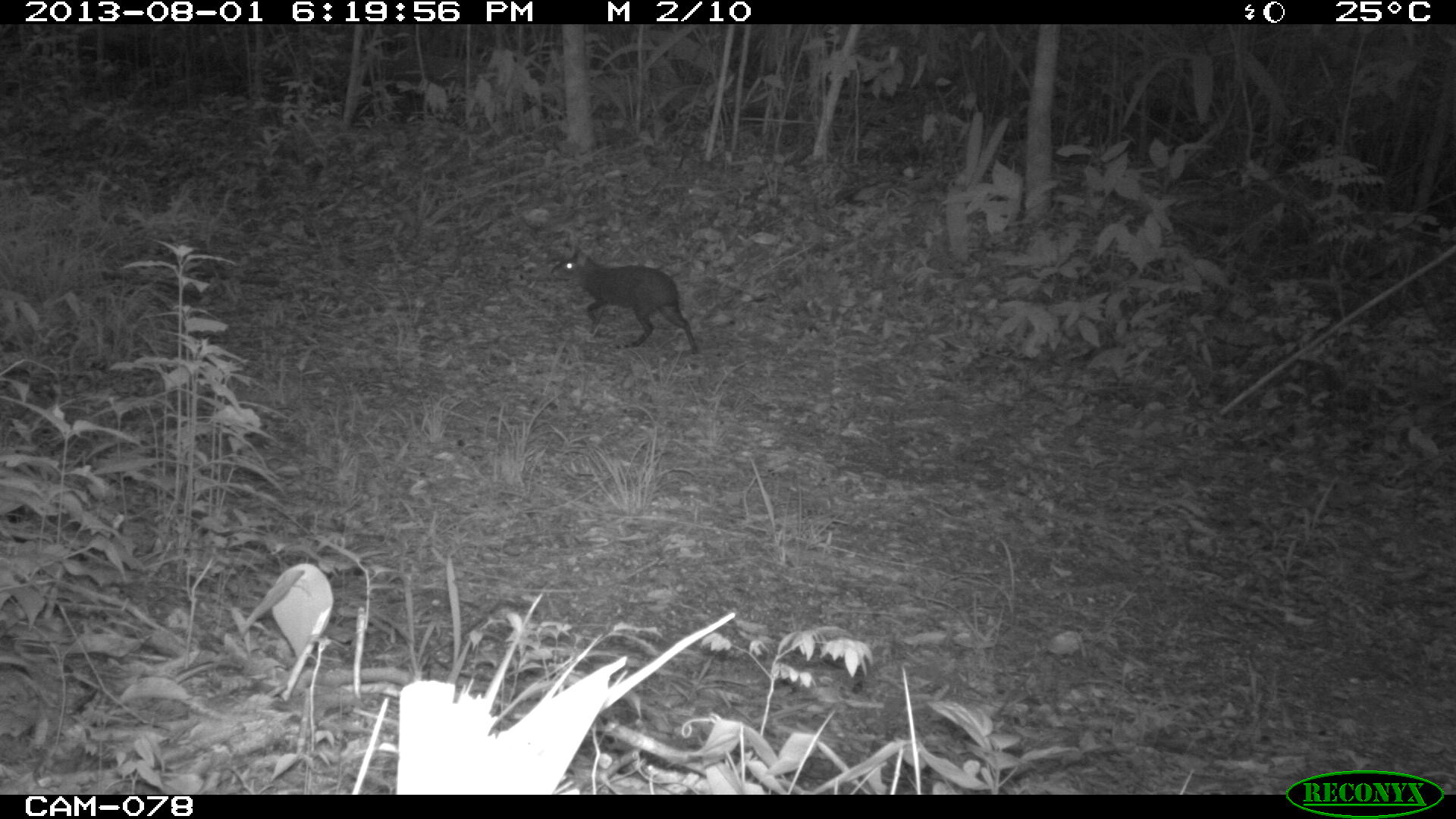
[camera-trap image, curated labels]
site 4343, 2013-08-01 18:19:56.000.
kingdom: Animalia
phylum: Chordata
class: Mammalia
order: Rodentia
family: Dasyproctidae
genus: Dasyprocta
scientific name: Dasyprocta punctata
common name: central american agouti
Dasyprocta punctata (central american agouti), count 1.